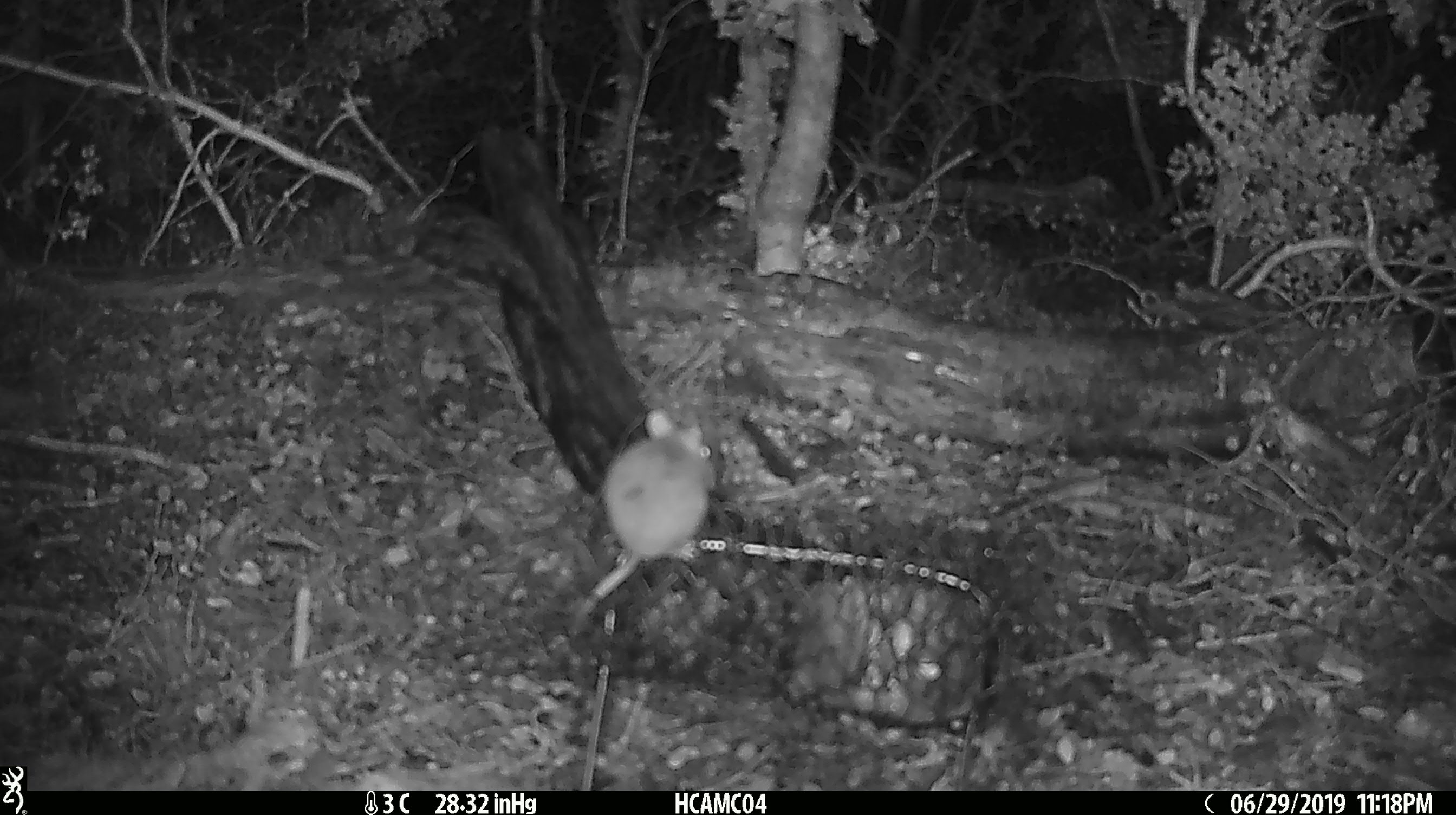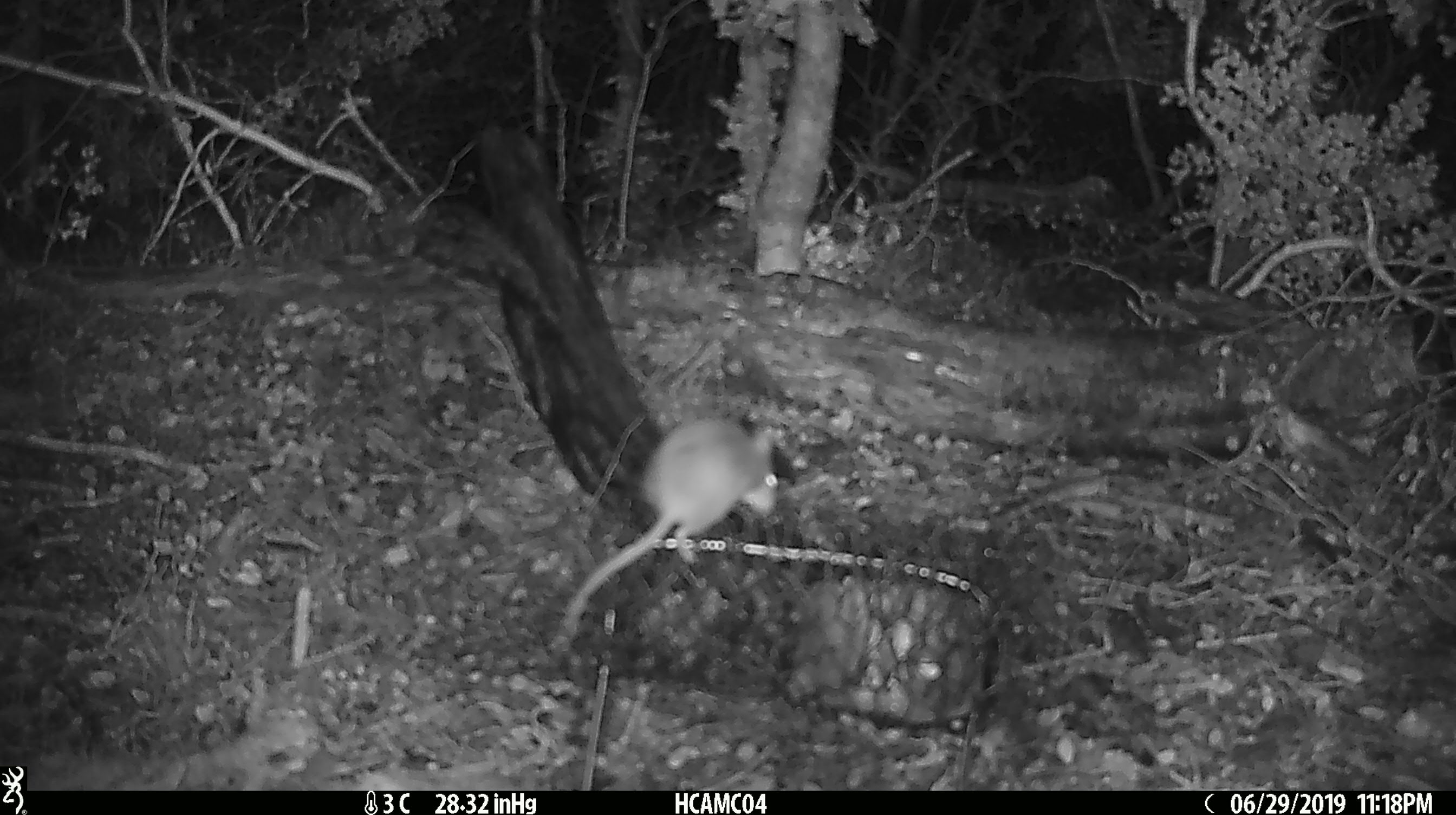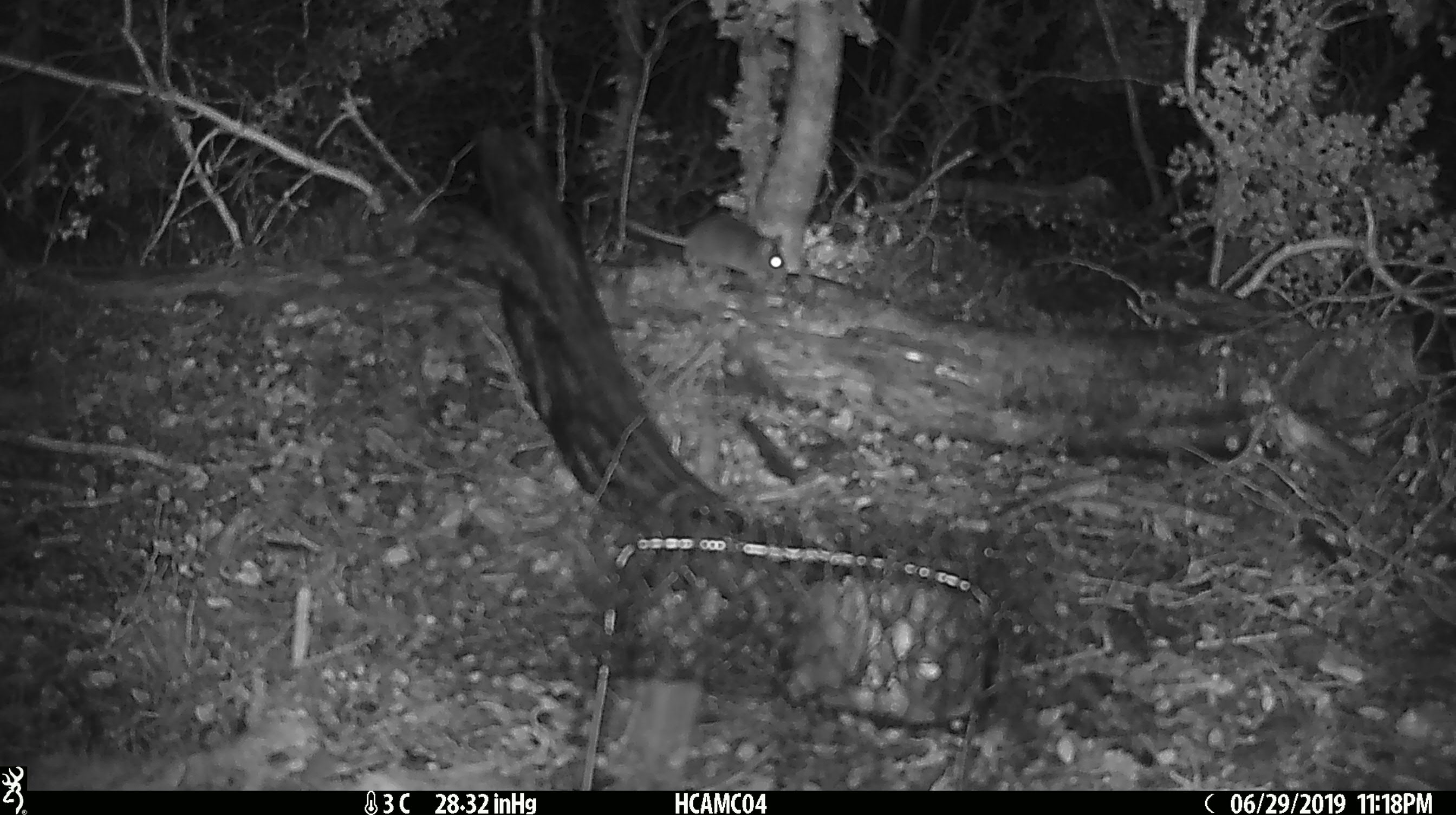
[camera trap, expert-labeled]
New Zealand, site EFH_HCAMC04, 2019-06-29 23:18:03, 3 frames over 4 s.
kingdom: Animalia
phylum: Chordata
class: Mammalia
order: Rodentia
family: Muridae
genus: Mus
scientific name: Mus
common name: mouse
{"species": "mouse (Mus)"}